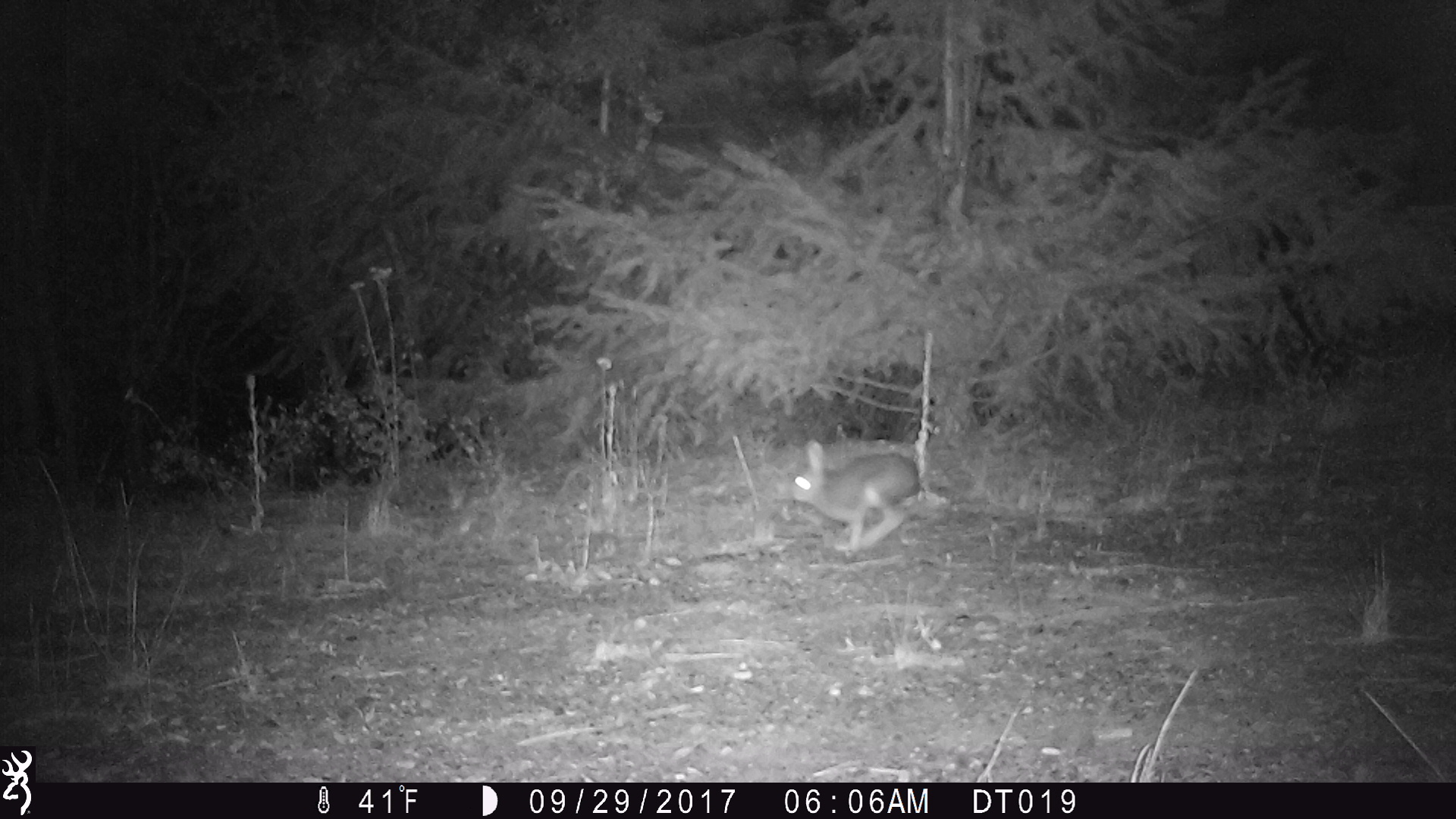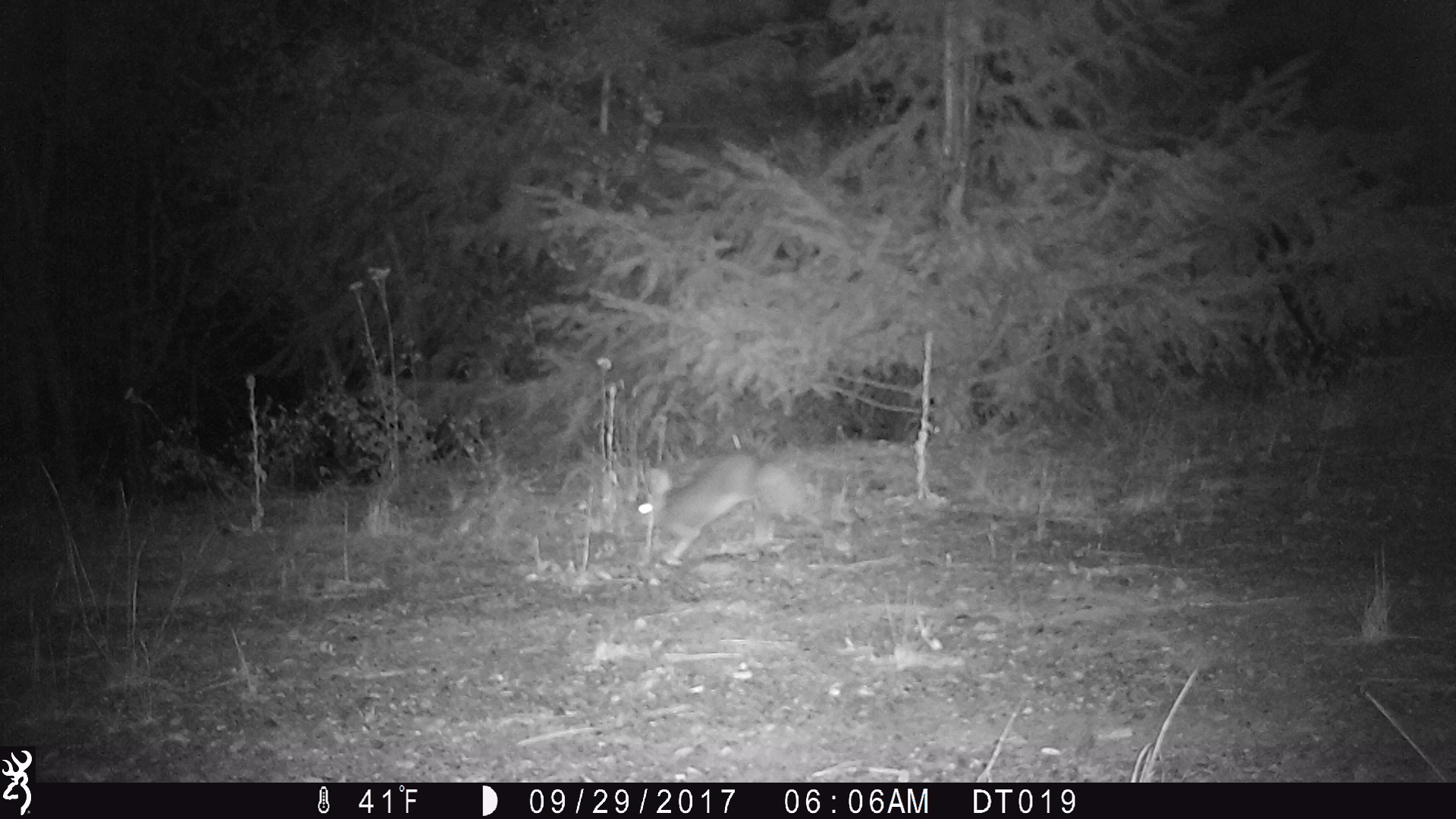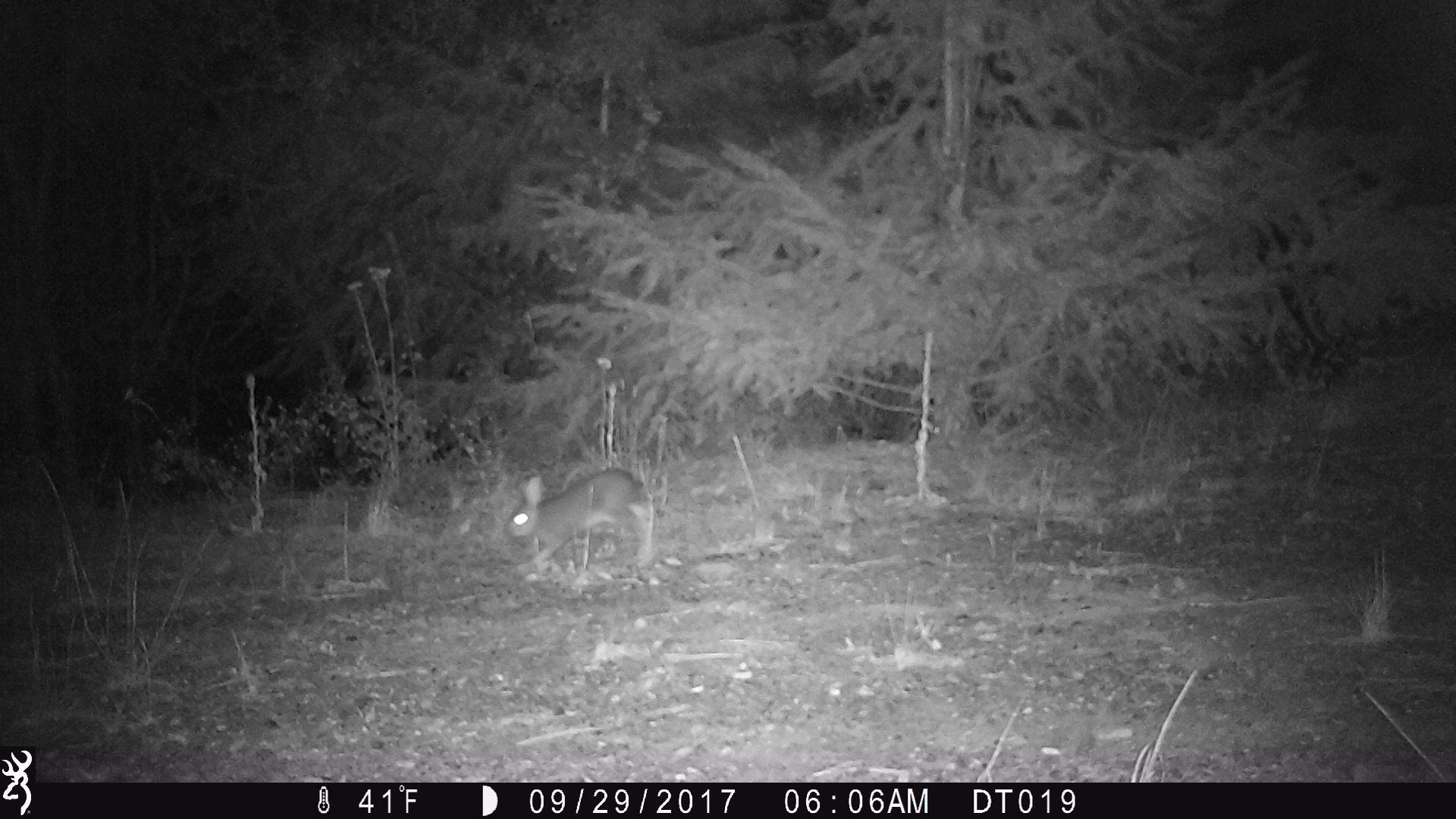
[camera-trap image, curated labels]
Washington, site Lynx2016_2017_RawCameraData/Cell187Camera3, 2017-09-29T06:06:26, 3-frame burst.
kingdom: Animalia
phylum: Chordata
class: Mammalia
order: Lagomorpha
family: Leporidae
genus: Lepus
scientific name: Lepus americanus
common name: snowshoe hare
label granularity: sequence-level